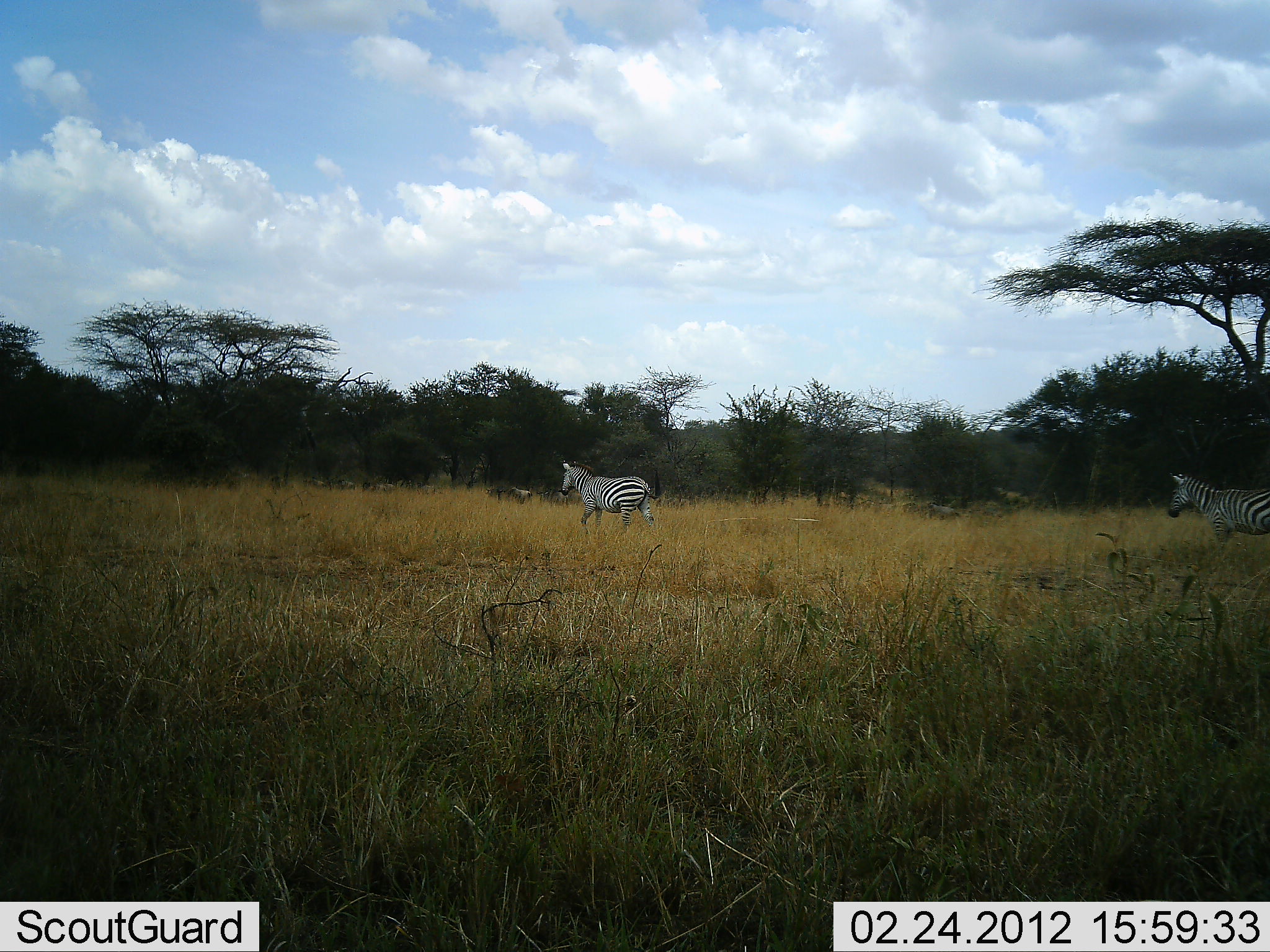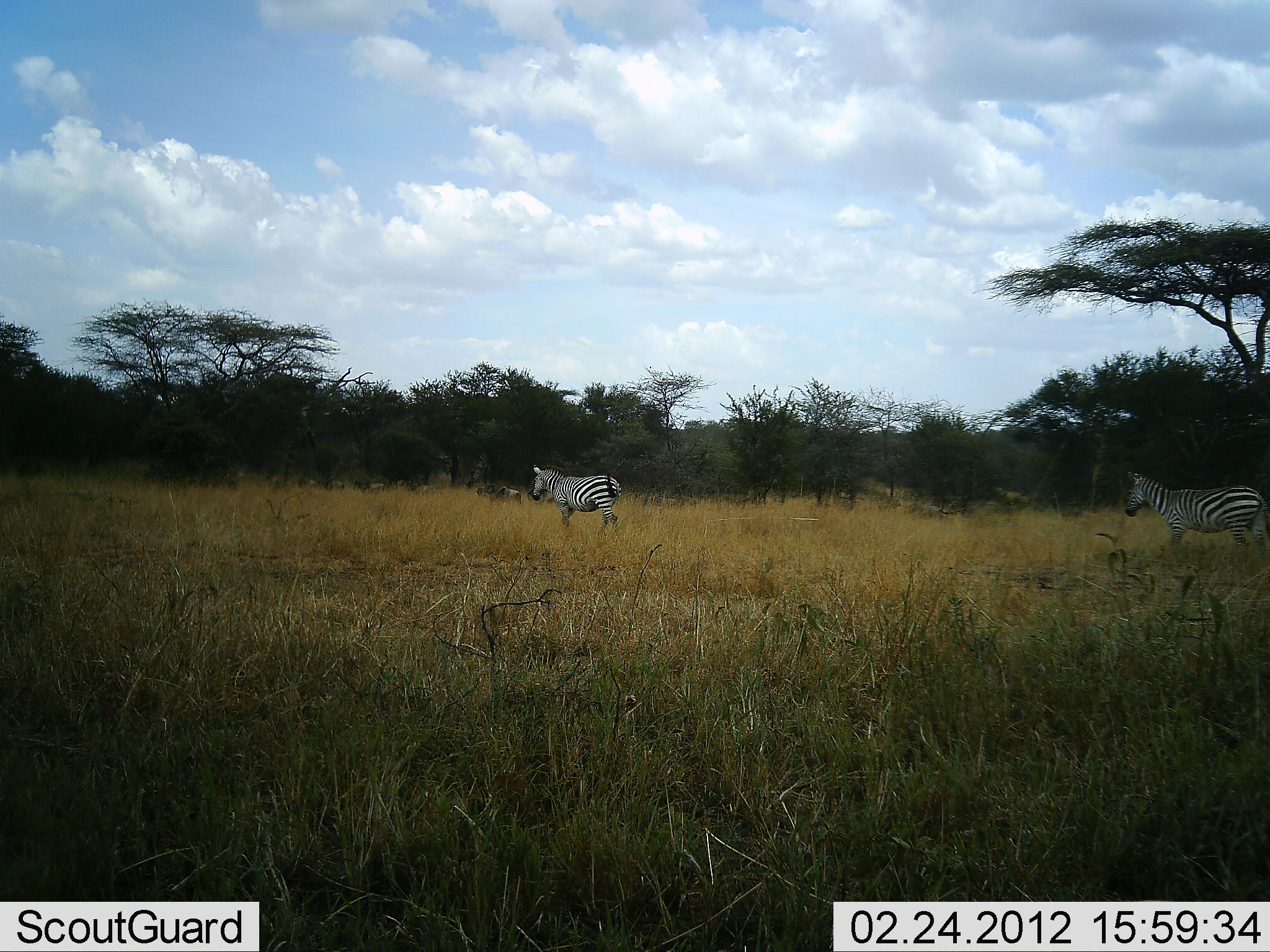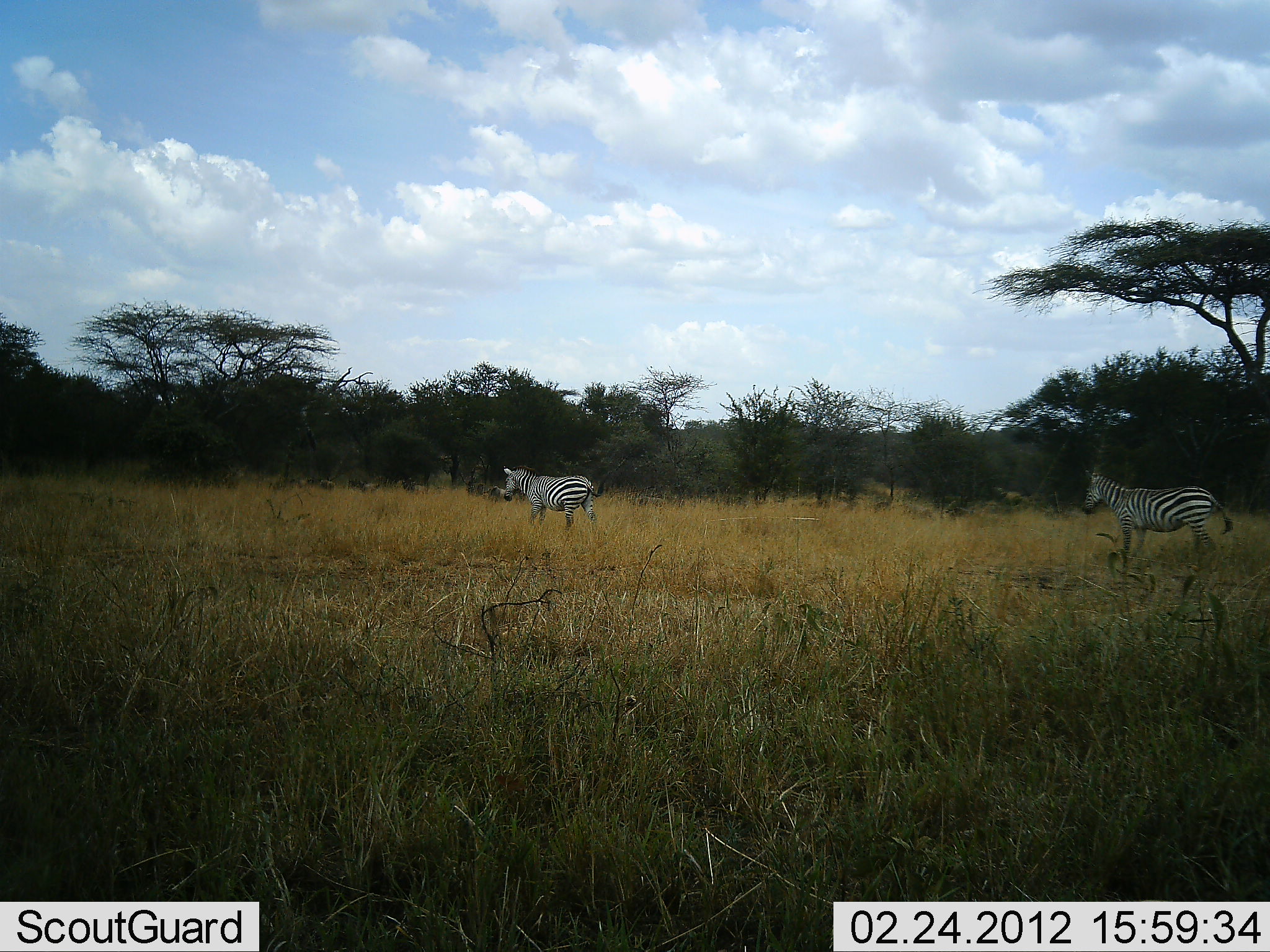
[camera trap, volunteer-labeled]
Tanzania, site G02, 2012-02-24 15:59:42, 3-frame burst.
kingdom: Animalia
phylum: Chordata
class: Mammalia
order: Artiodactyla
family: Bovidae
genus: Connochaetes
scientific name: Connochaetes taurinus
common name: blue wildebeest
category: wildebeest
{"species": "wildebeest (blue wildebeest) (Connochaetes taurinus)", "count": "11-50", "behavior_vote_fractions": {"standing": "0%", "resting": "0%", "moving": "100%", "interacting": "0%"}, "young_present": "0%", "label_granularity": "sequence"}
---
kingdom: Animalia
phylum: Chordata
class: Mammalia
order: Perissodactyla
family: Equidae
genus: Equus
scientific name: Equus quagga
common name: plains zebra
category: zebra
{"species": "zebra (plains zebra) (Equus quagga)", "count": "2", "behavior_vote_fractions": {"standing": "4%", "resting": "0%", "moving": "96%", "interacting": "0%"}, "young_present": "0%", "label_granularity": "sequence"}